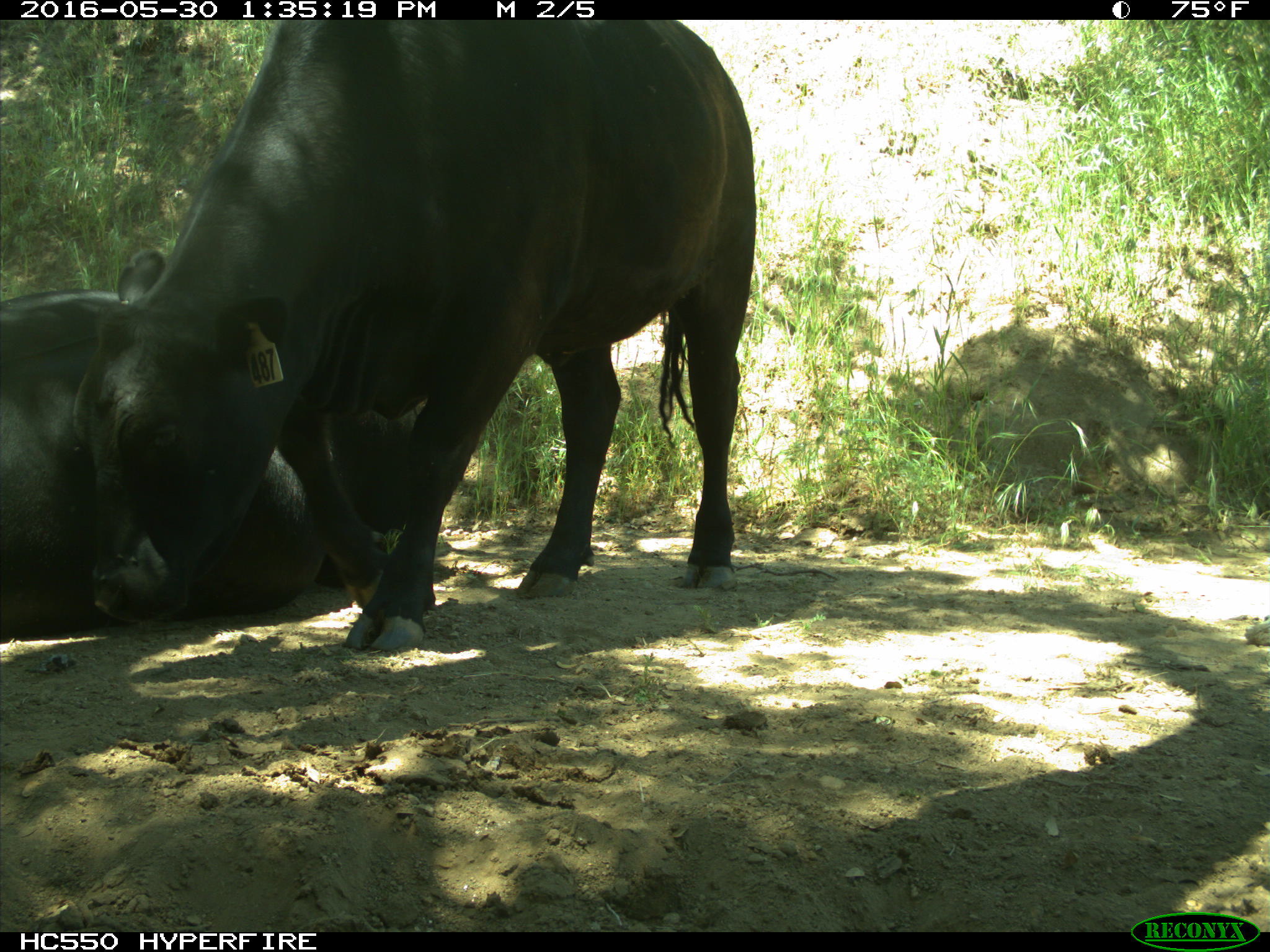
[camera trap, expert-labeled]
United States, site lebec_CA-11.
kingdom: Animalia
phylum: Chordata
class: Mammalia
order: Artiodactyla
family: Bovidae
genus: Bos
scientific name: Bos taurus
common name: domestic cow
Bos taurus (domestic cow).